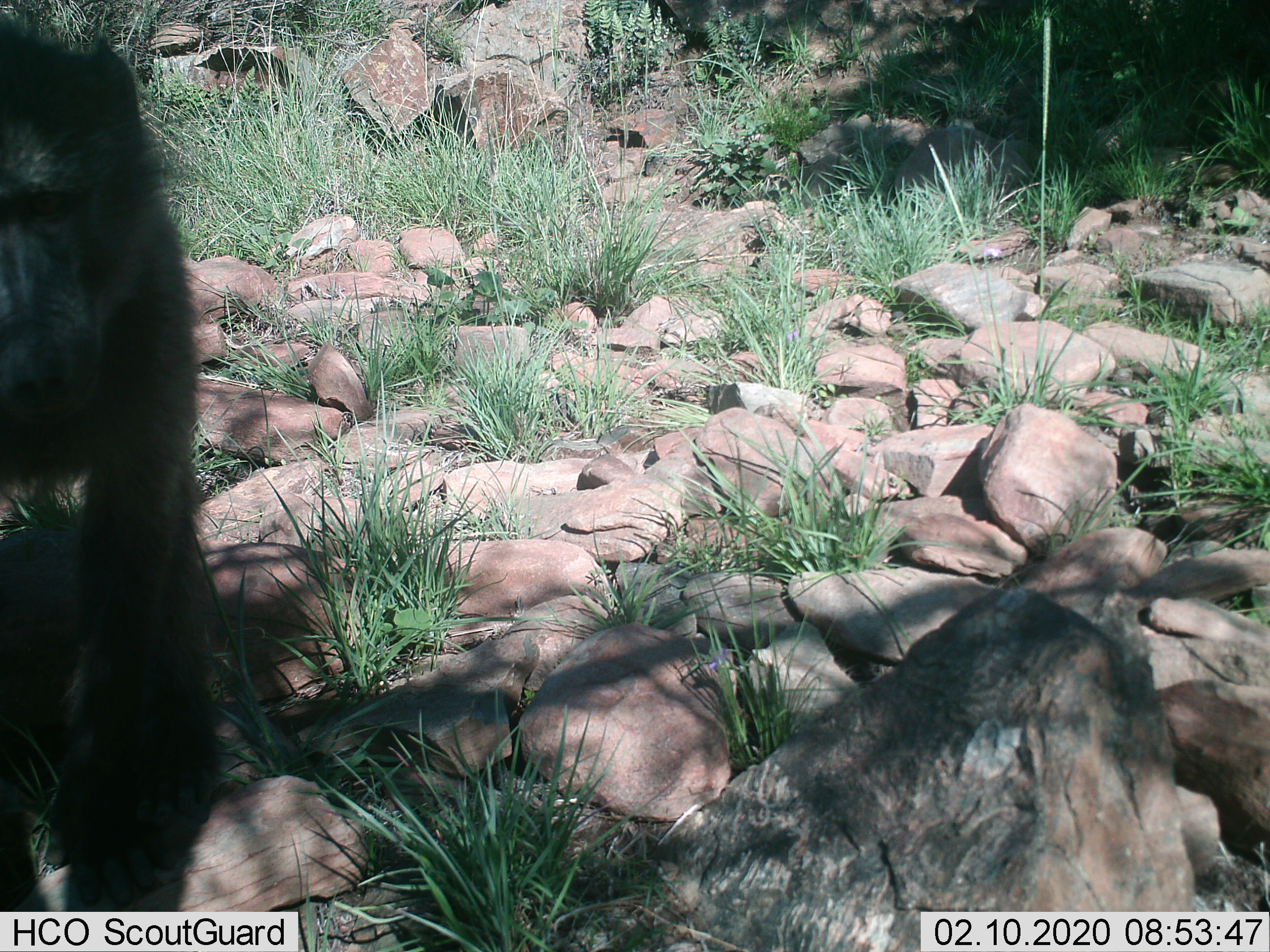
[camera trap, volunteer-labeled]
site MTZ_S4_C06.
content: unidentified animal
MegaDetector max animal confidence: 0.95